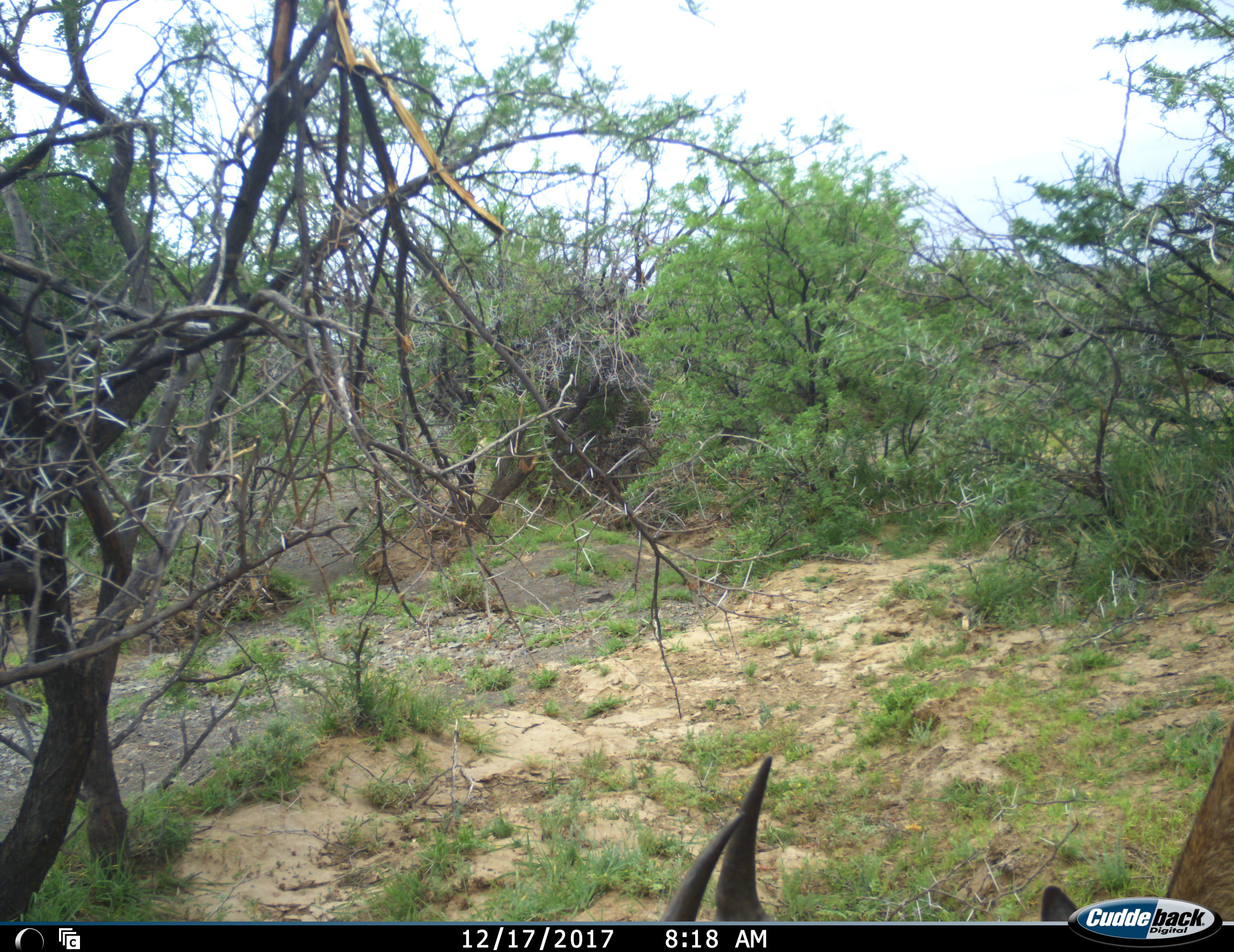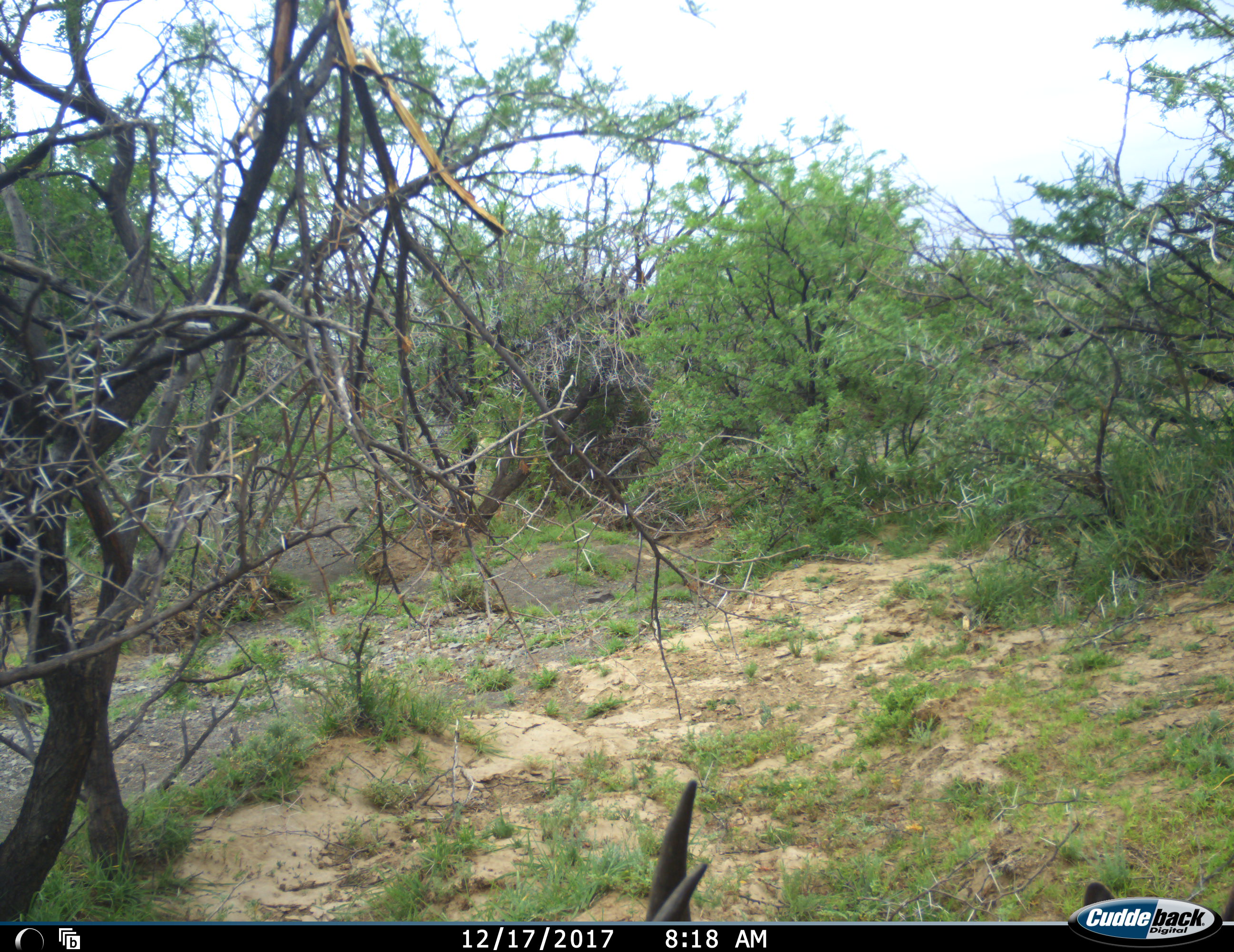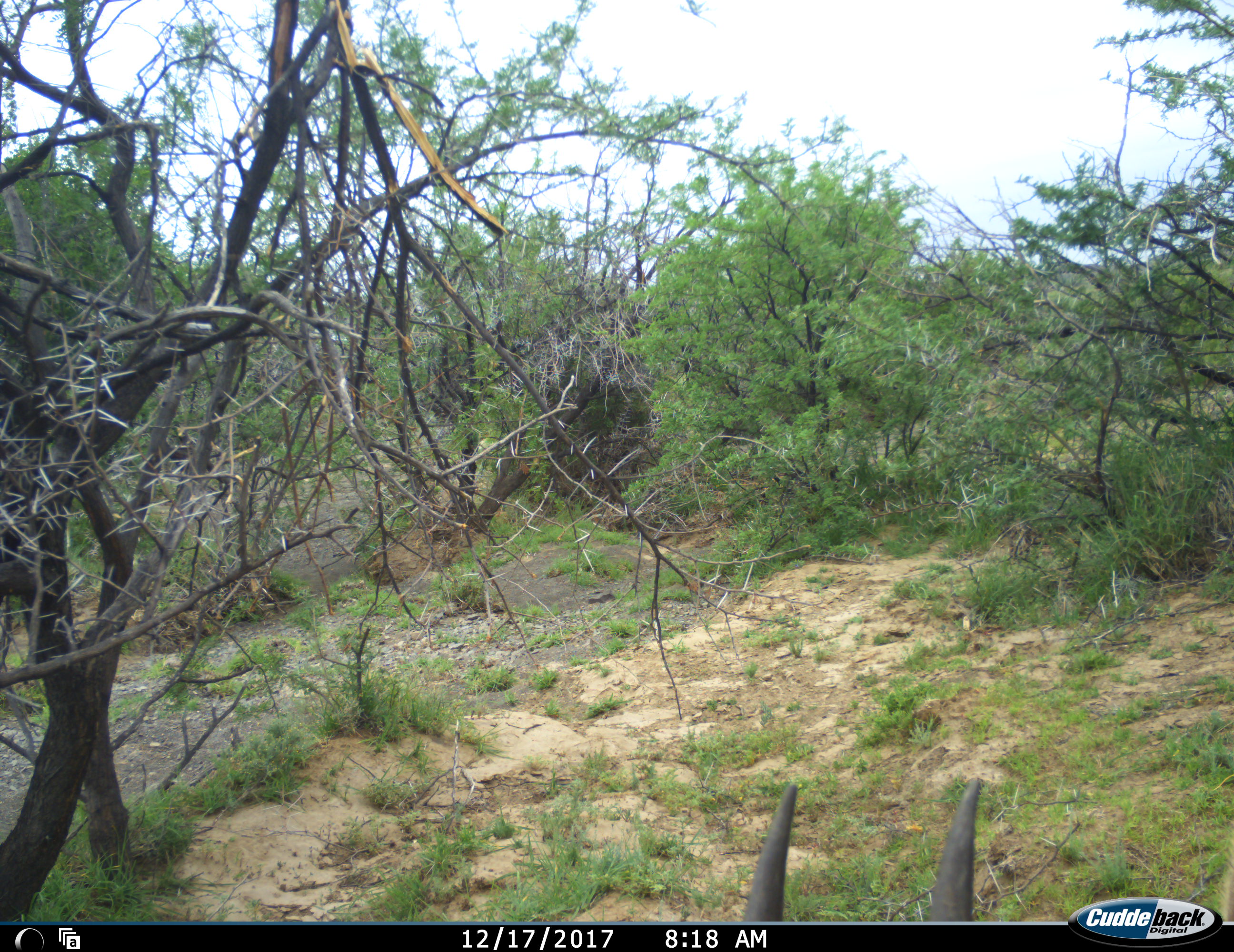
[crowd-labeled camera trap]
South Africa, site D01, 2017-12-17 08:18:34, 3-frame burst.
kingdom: Animalia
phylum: Chordata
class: Mammalia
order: Artiodactyla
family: Bovidae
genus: Alcelaphus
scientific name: Alcelaphus buselaphus caama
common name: red hartebeest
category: hartebeestred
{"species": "hartebeestred (red hartebeest) (Alcelaphus buselaphus caama)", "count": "1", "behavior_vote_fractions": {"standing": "0%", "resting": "25%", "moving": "50%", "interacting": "0%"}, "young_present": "0%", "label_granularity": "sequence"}